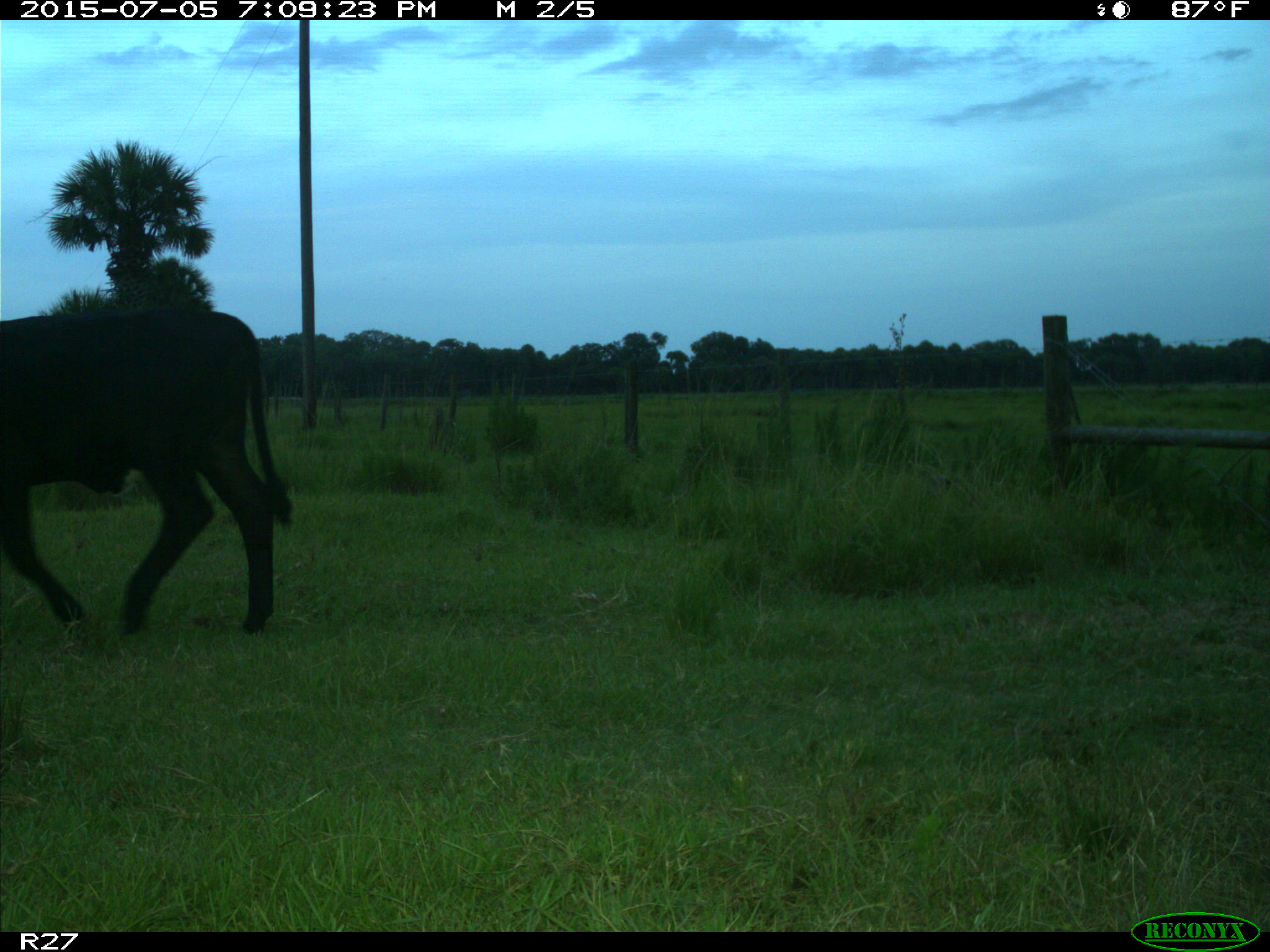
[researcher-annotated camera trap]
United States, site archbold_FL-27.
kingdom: Animalia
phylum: Chordata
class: Mammalia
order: Artiodactyla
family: Bovidae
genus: Bos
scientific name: Bos taurus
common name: domestic cow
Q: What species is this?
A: Bos taurus (domestic cow).